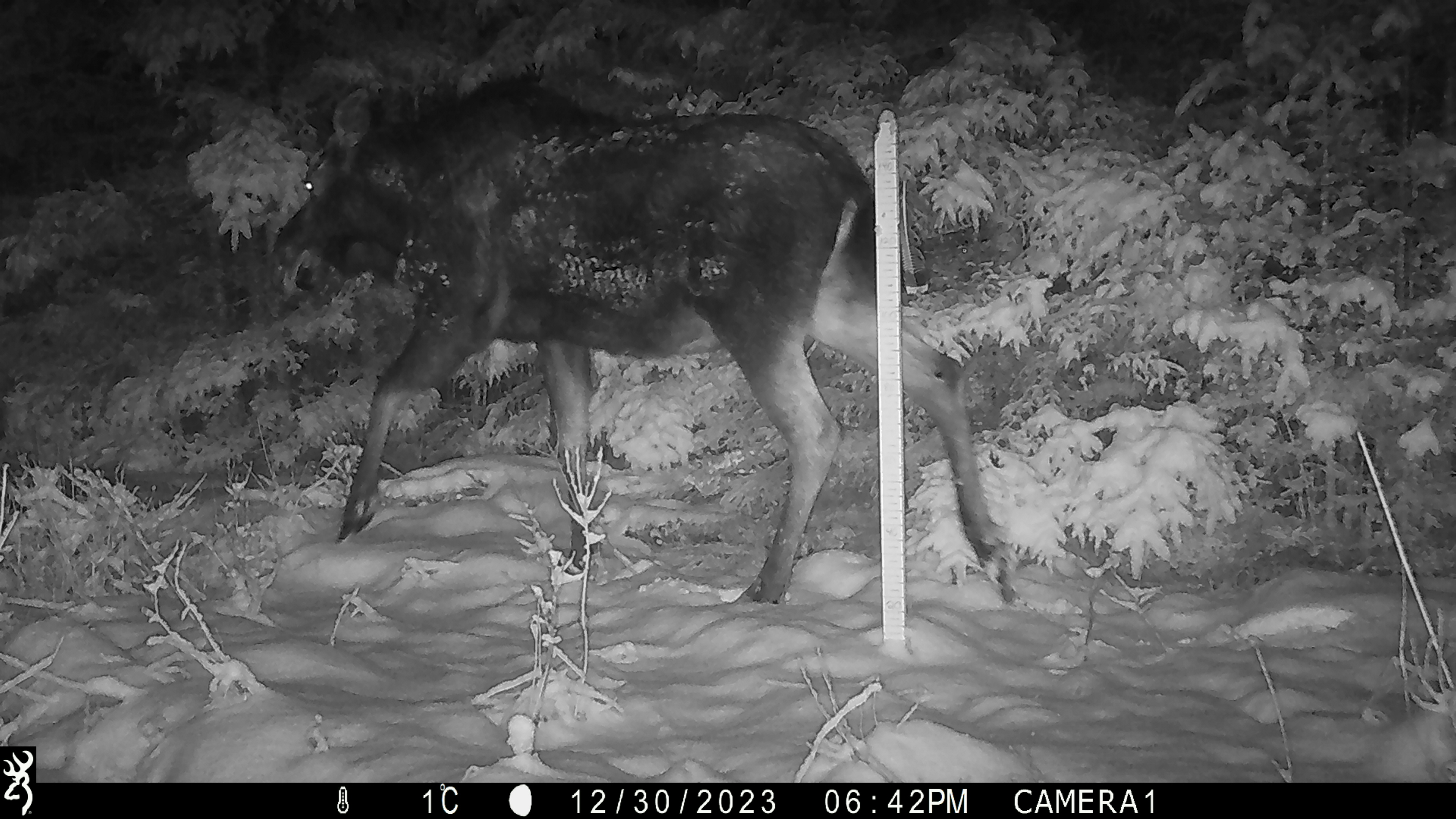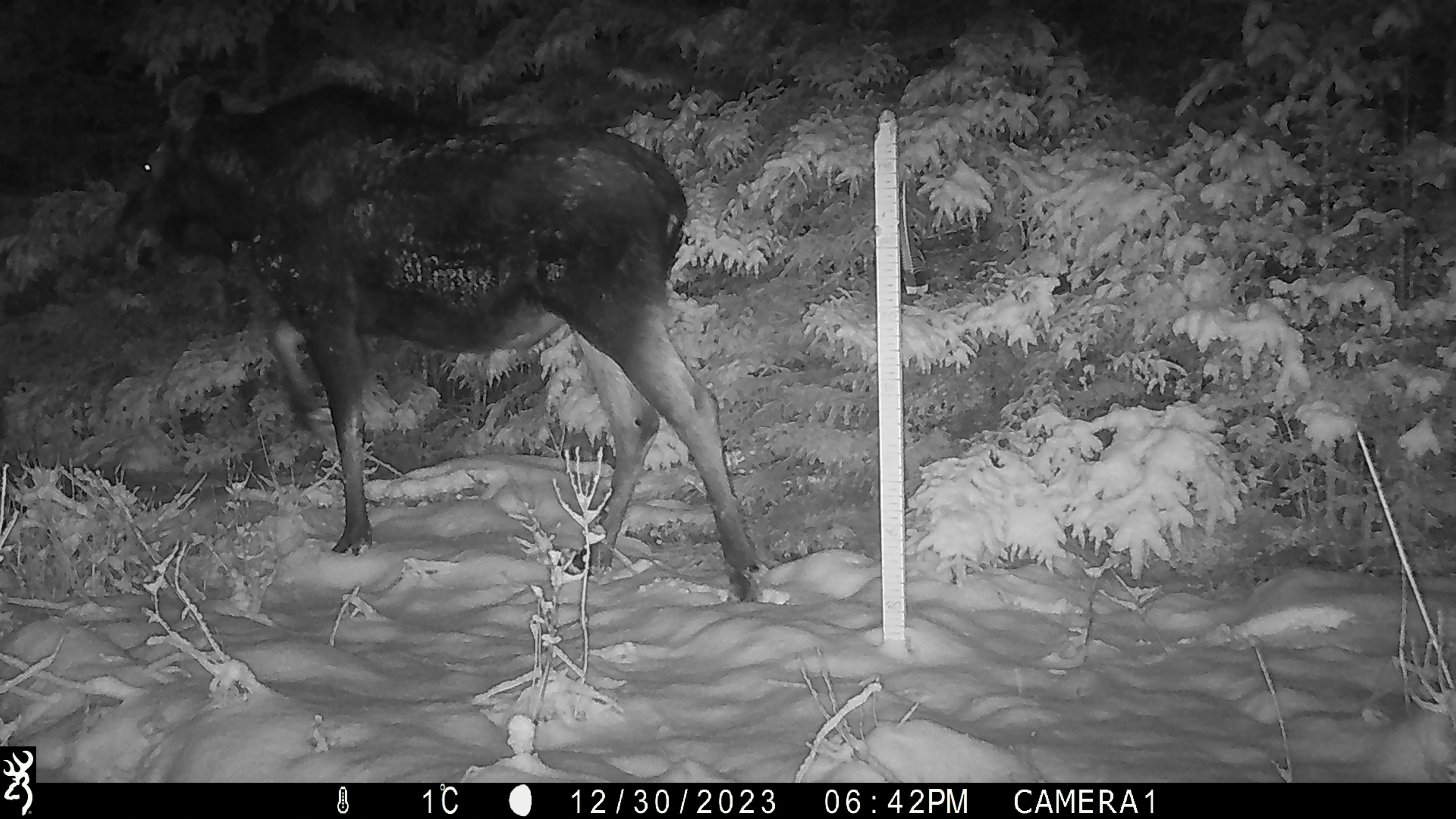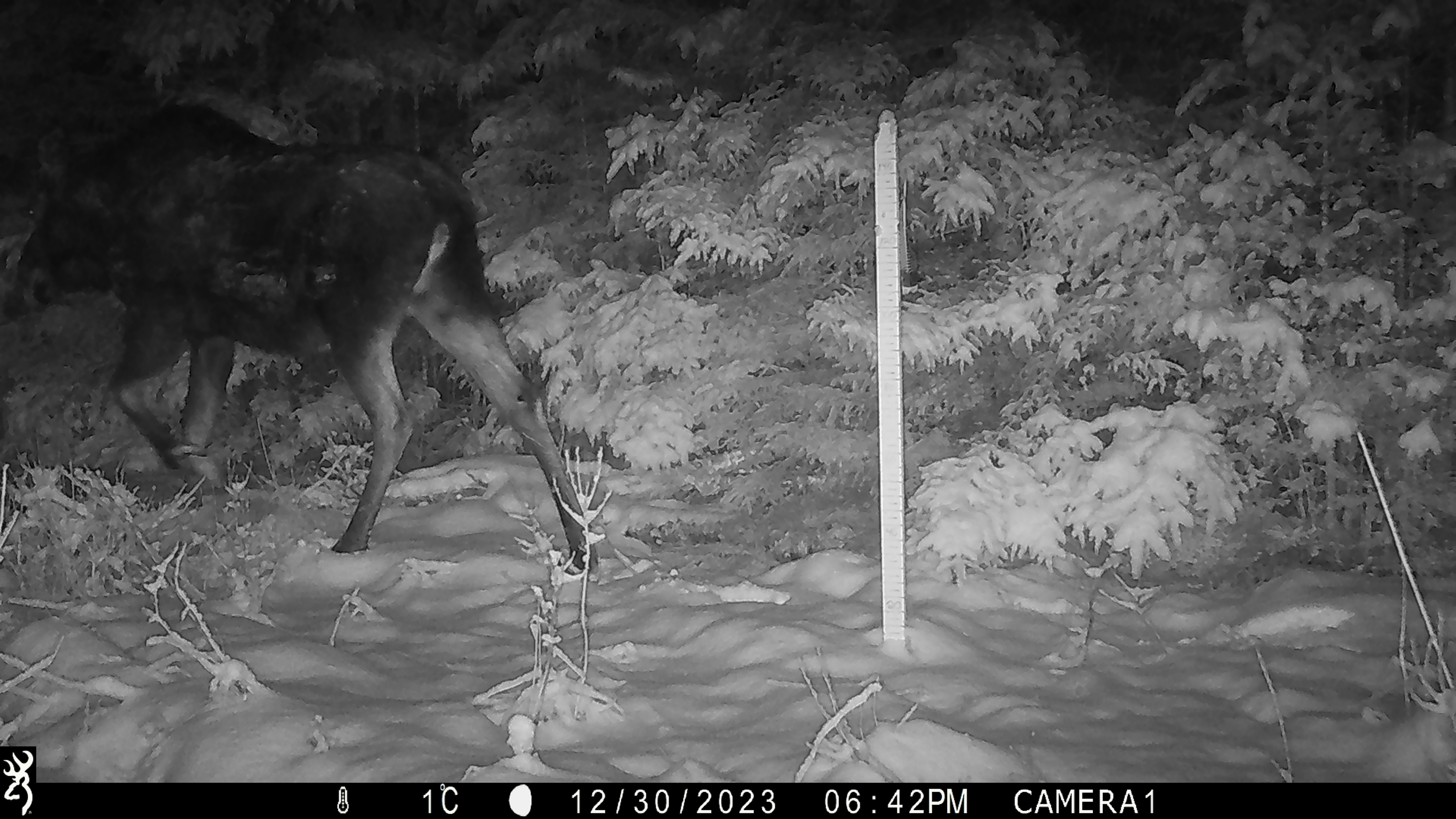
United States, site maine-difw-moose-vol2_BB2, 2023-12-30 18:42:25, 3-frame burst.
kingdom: Animalia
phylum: Chordata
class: Mammalia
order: Artiodactyla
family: Cervidae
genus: Alces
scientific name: Alces alces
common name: moose